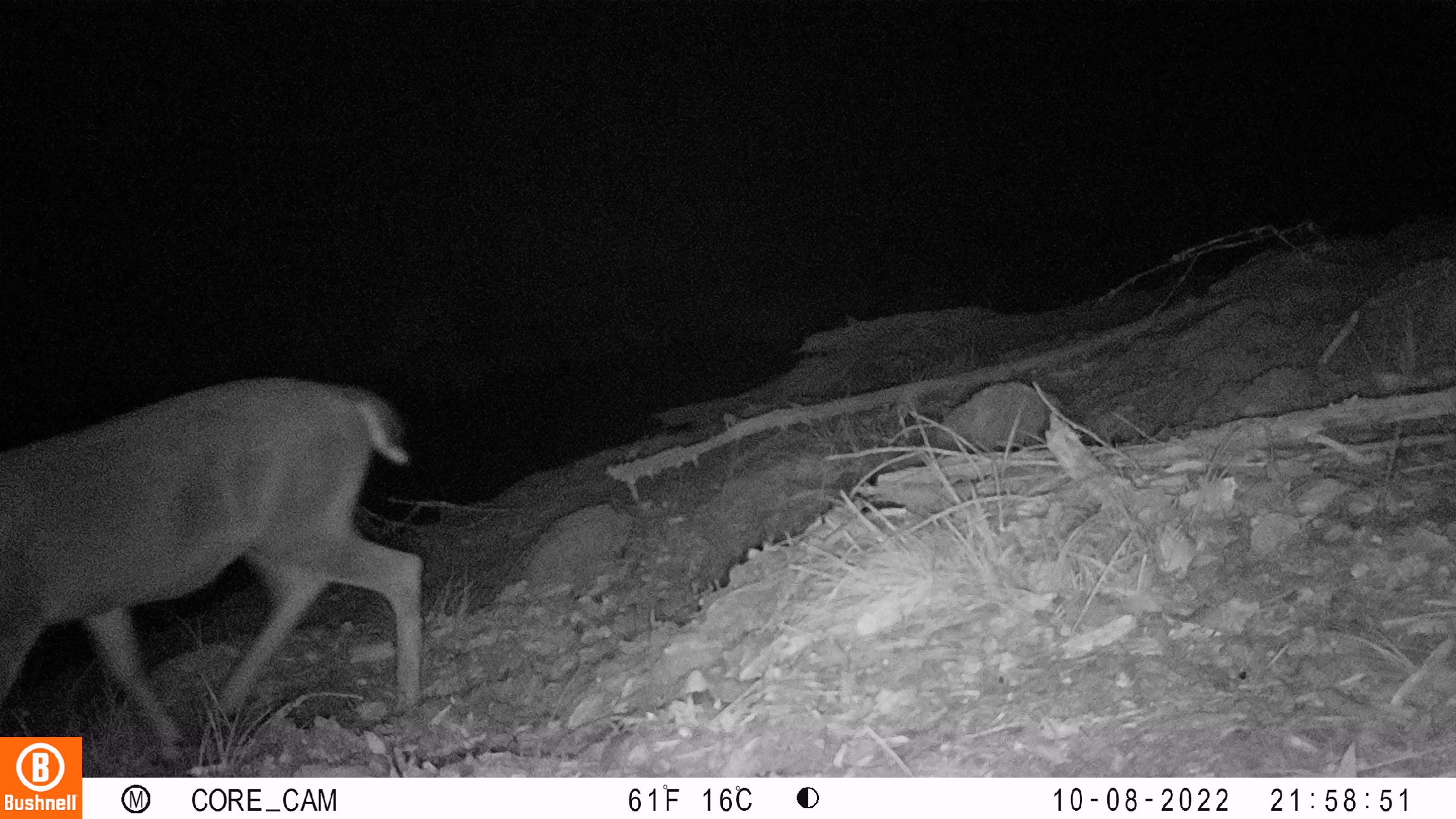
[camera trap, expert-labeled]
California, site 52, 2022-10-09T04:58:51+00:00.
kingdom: Animalia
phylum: Chordata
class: Mammalia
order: Artiodactyla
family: Cervidae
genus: Odocoileus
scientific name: Odocoileus hemionus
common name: mule deer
Mule deer (Odocoileus hemionus).